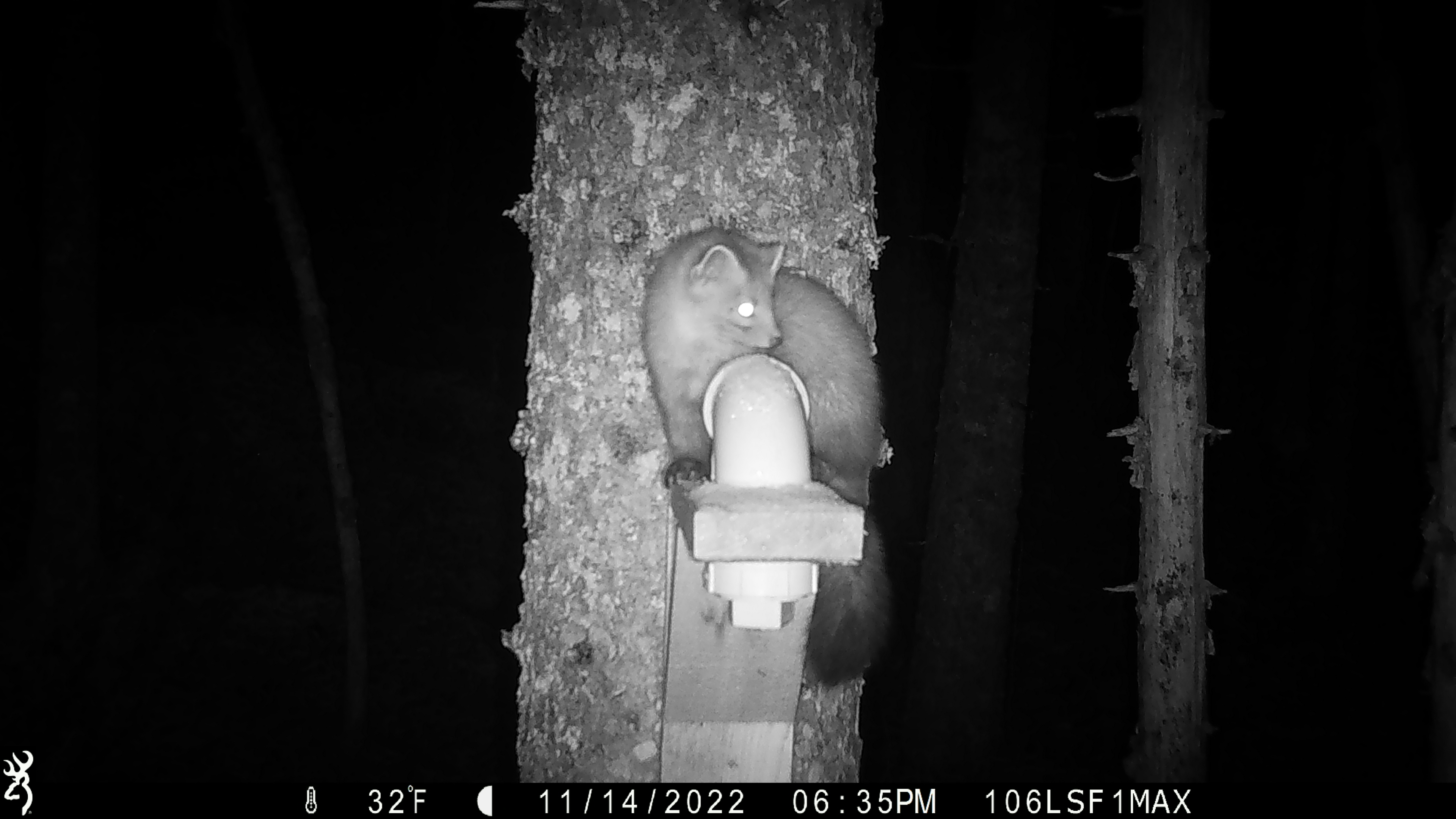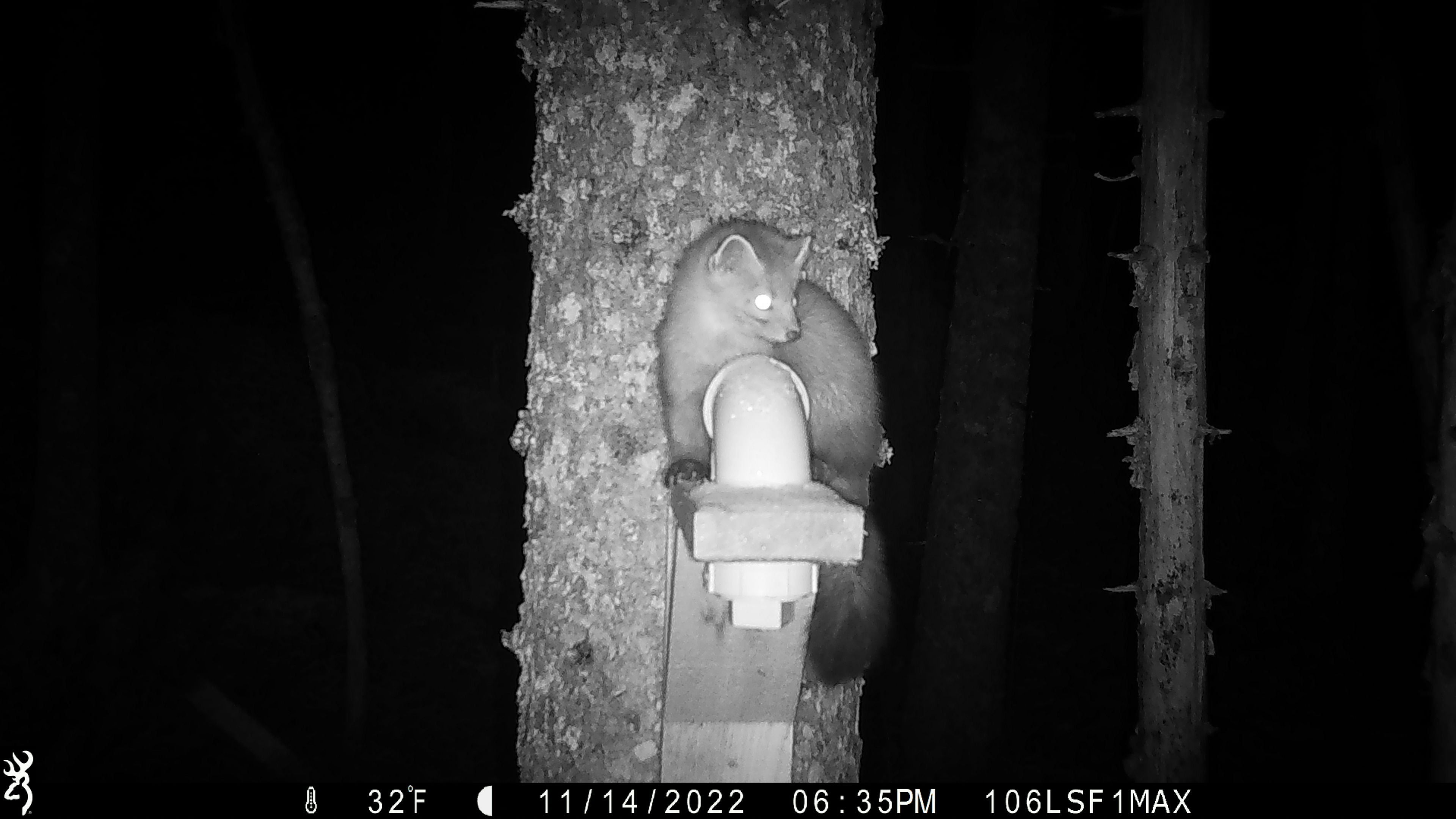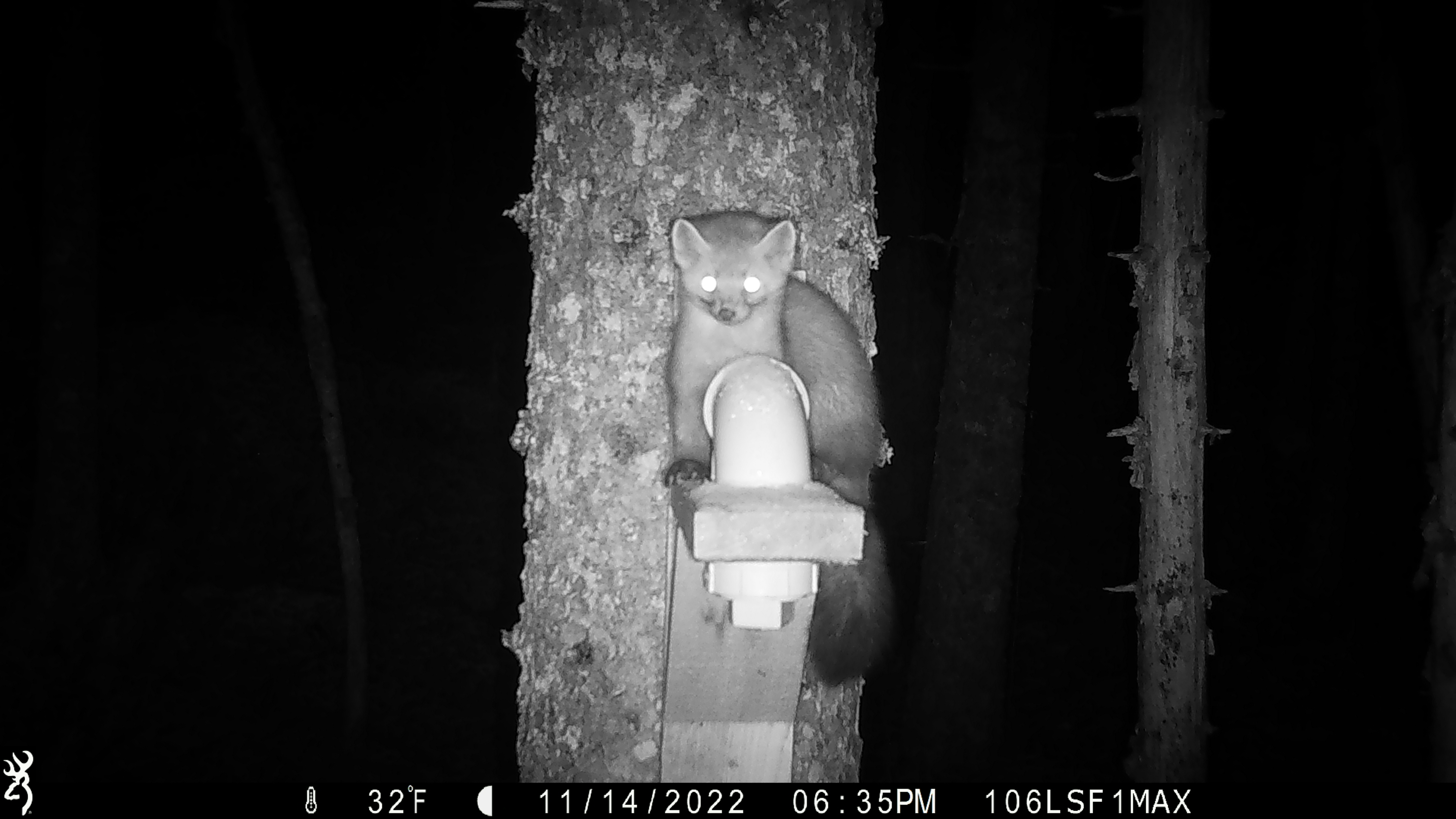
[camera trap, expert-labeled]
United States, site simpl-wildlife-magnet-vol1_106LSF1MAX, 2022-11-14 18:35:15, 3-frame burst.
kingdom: Animalia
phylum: Chordata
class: Mammalia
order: Carnivora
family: Mustelidae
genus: Martes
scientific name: Martes americana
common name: american marten